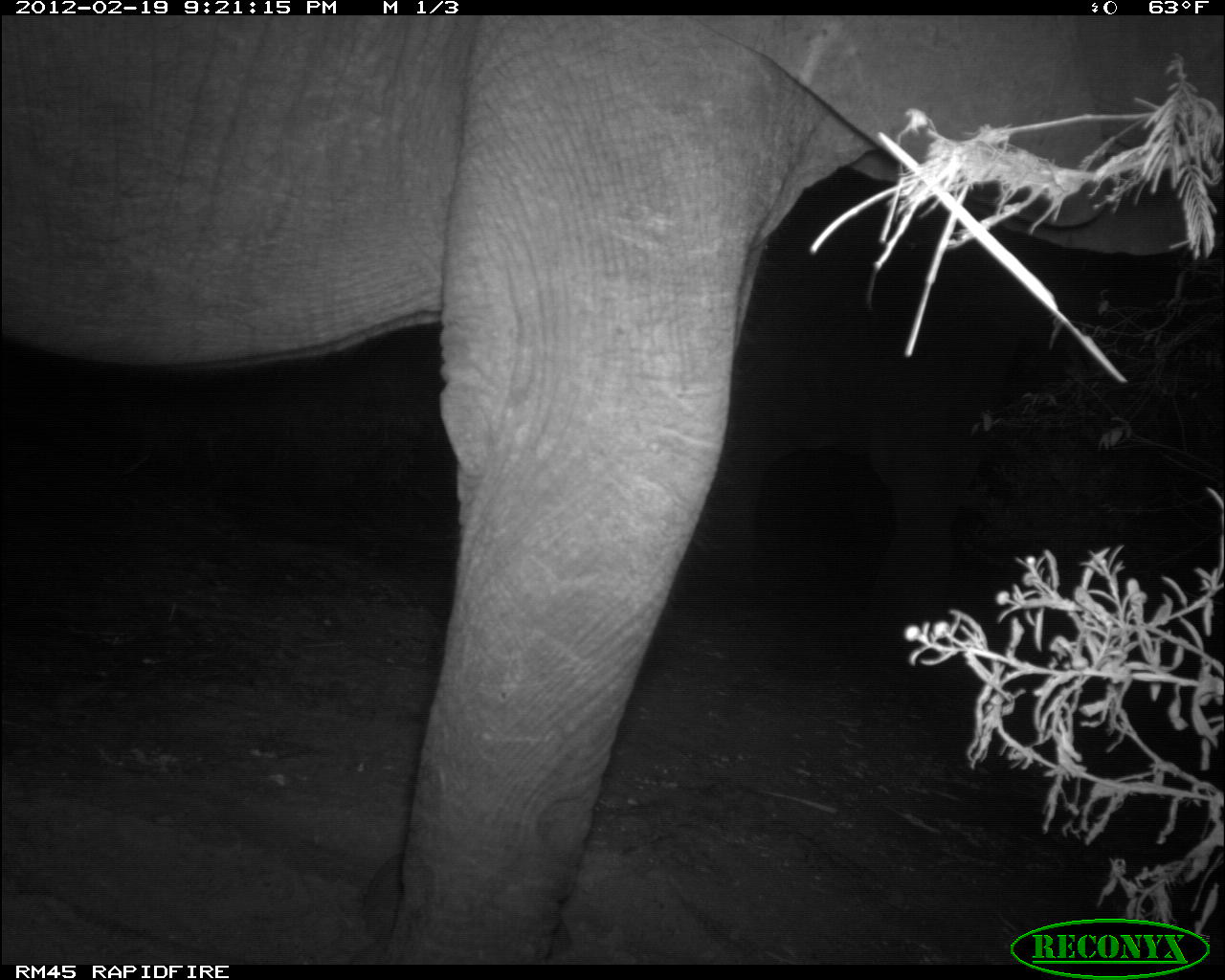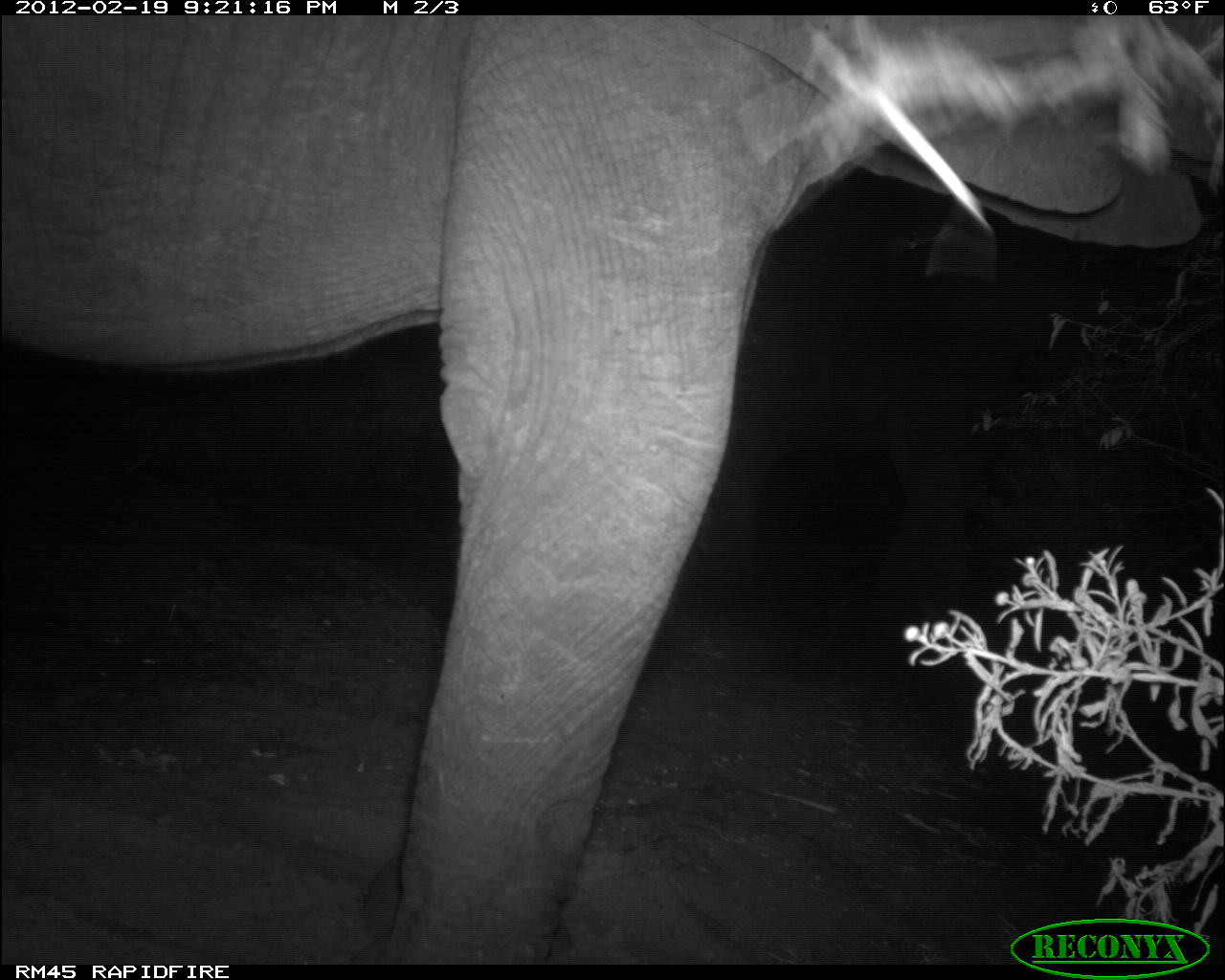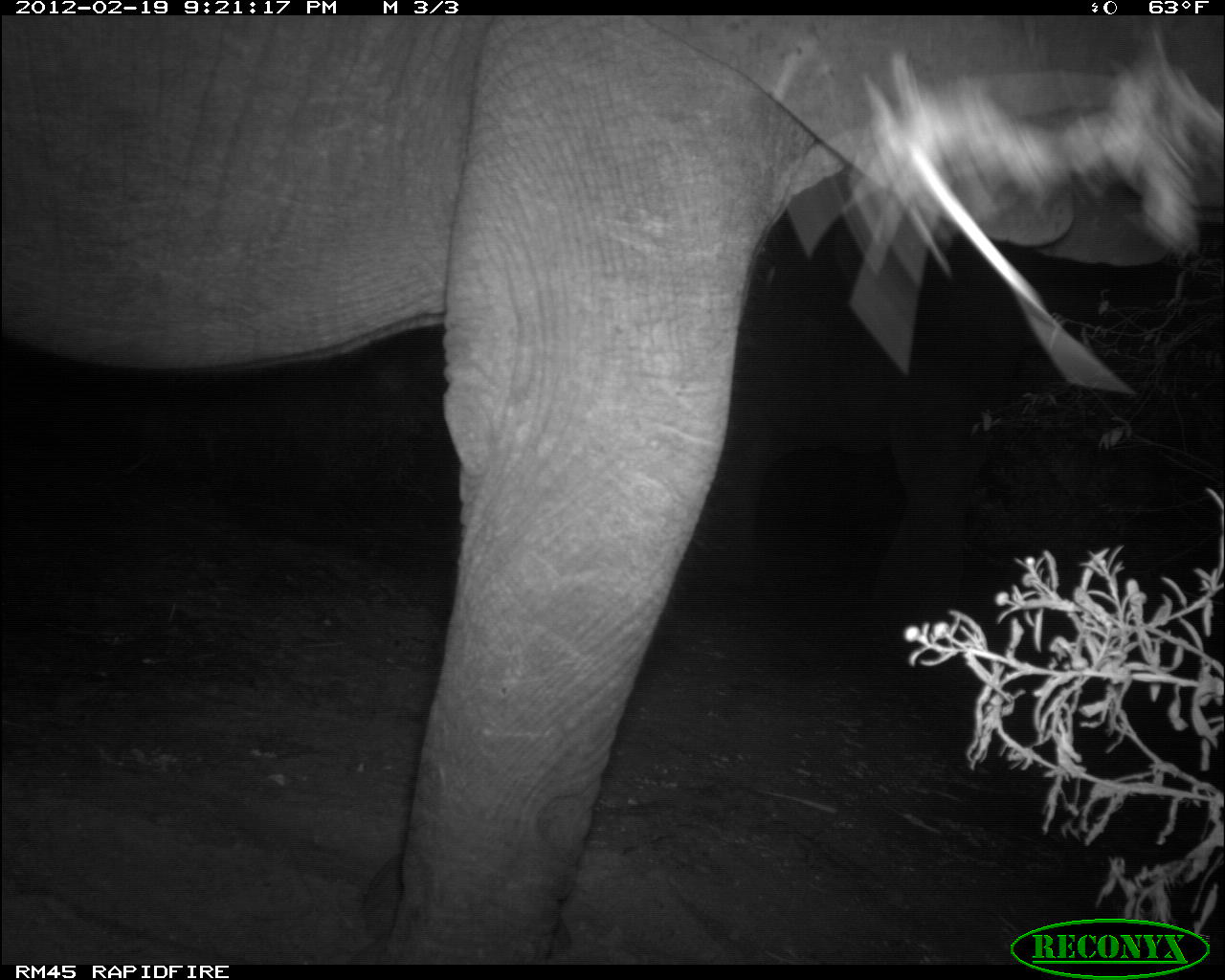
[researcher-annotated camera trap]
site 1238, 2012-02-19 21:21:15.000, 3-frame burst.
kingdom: Animalia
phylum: Chordata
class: Mammalia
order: Proboscidea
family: Elephantidae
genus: Loxodonta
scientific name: Loxodonta africana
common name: african bush elephant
Loxodonta africana (african bush elephant), count 2.